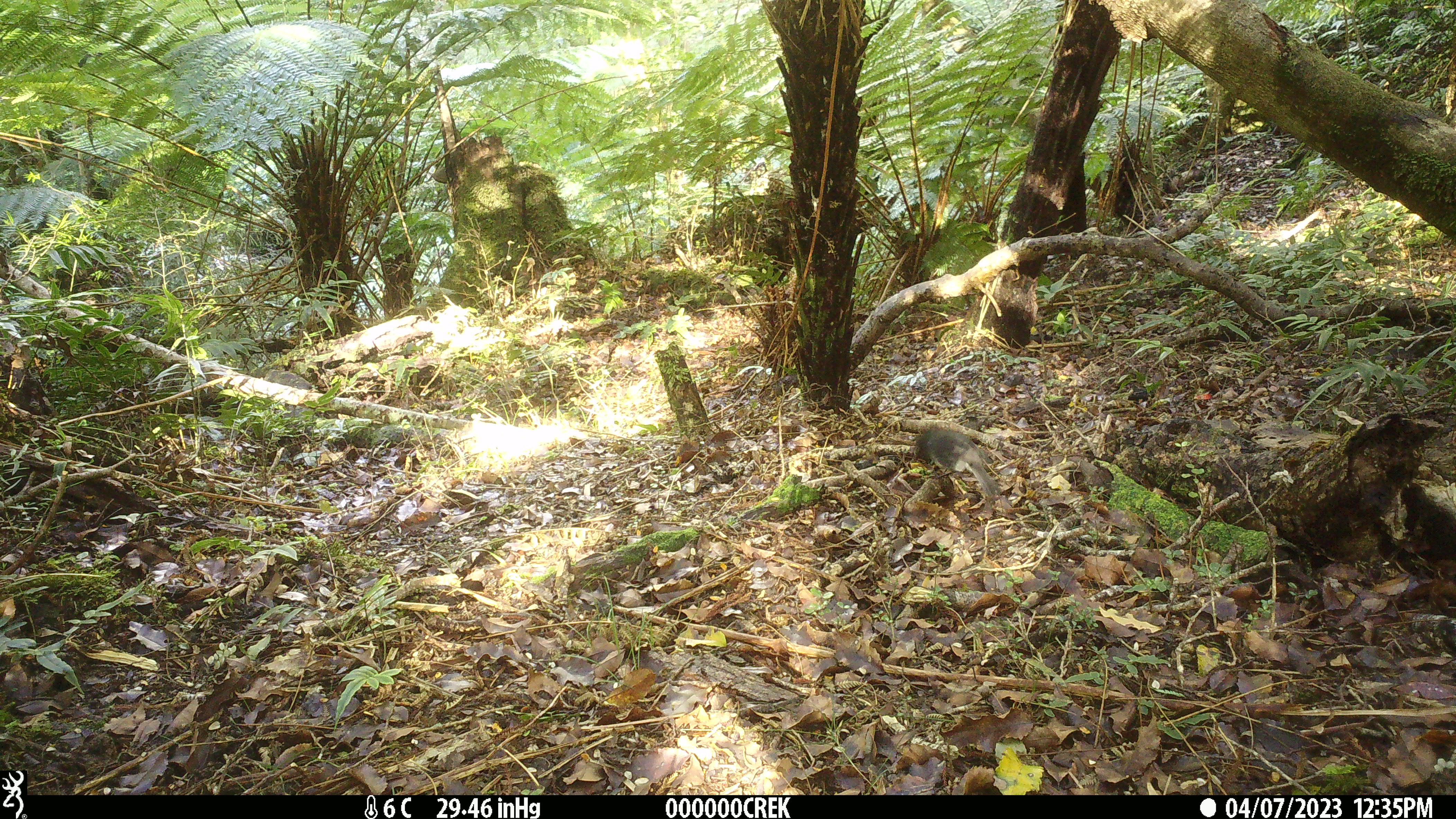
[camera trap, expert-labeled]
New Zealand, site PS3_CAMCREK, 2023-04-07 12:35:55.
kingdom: Animalia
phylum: Chordata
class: Aves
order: Passeriformes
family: Petroicidae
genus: Petroica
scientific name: Petroica australis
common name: new zealand robin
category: robin